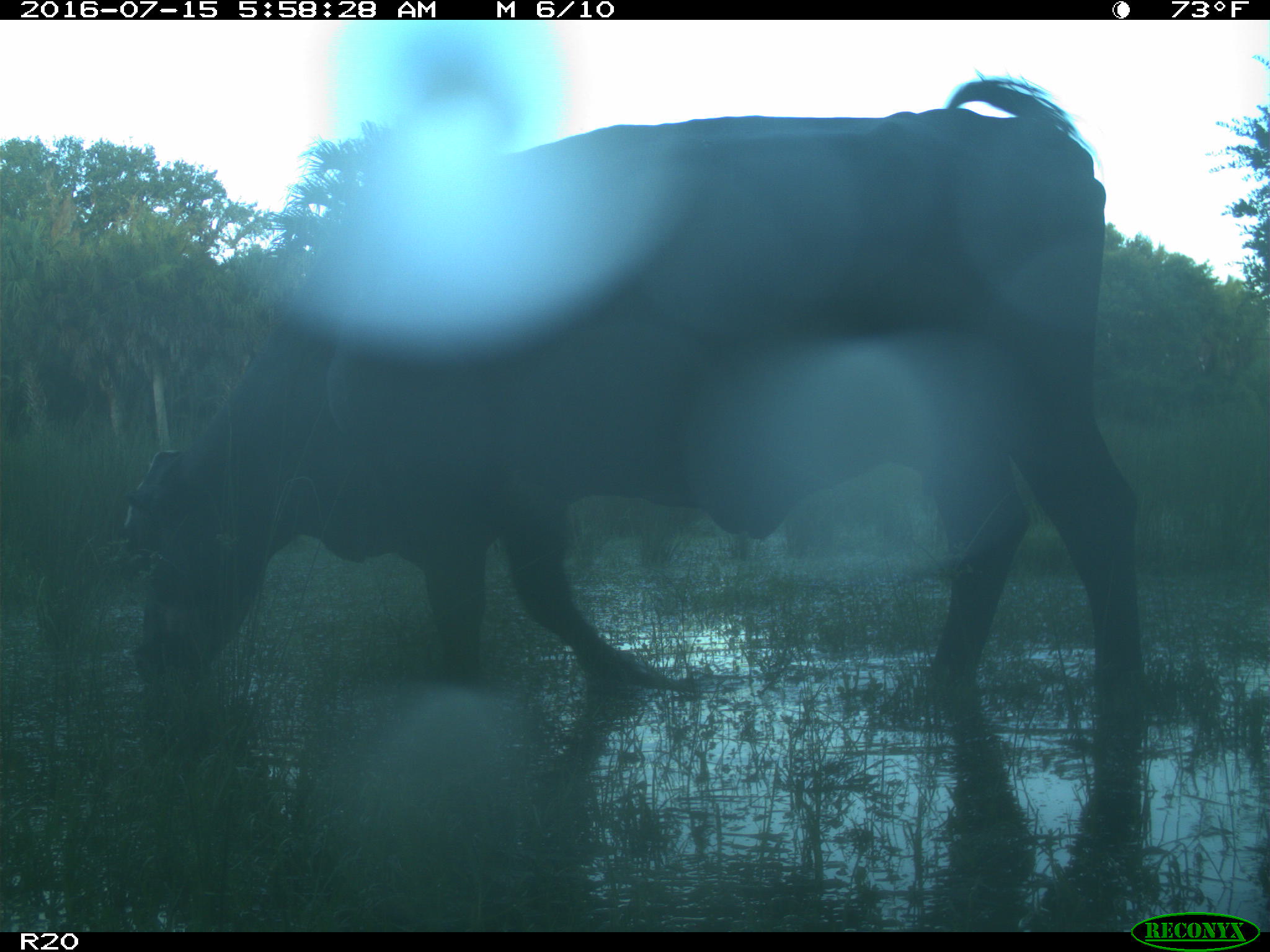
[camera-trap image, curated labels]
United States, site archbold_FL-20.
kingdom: Animalia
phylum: Chordata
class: Mammalia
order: Artiodactyla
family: Bovidae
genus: Bos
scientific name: Bos taurus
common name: domestic cow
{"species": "Bos taurus (domestic cow)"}